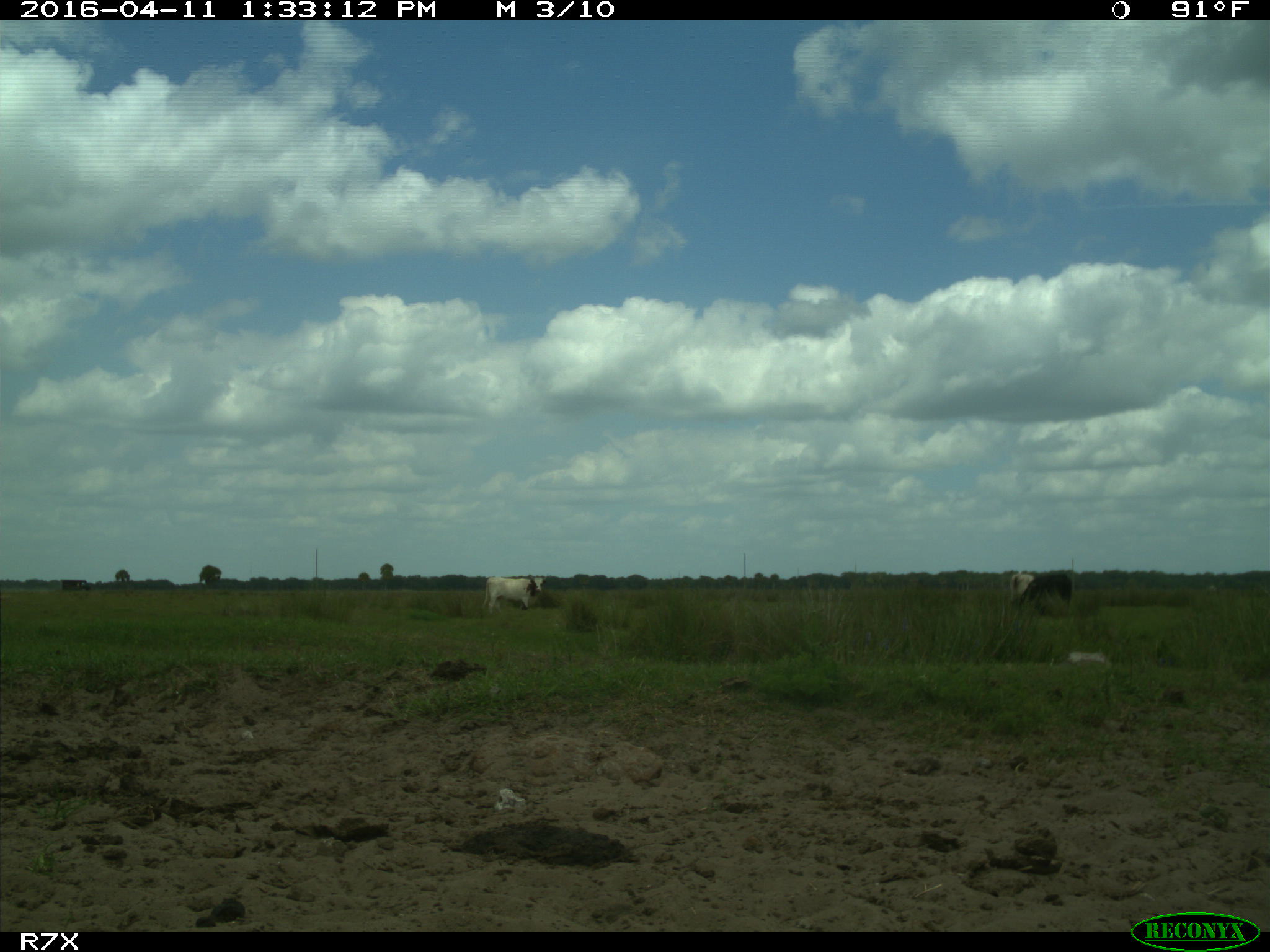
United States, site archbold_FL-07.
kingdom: Animalia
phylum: Chordata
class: Mammalia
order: Artiodactyla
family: Bovidae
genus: Bos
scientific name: Bos taurus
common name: domestic cow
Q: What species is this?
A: Bos taurus (domestic cow).